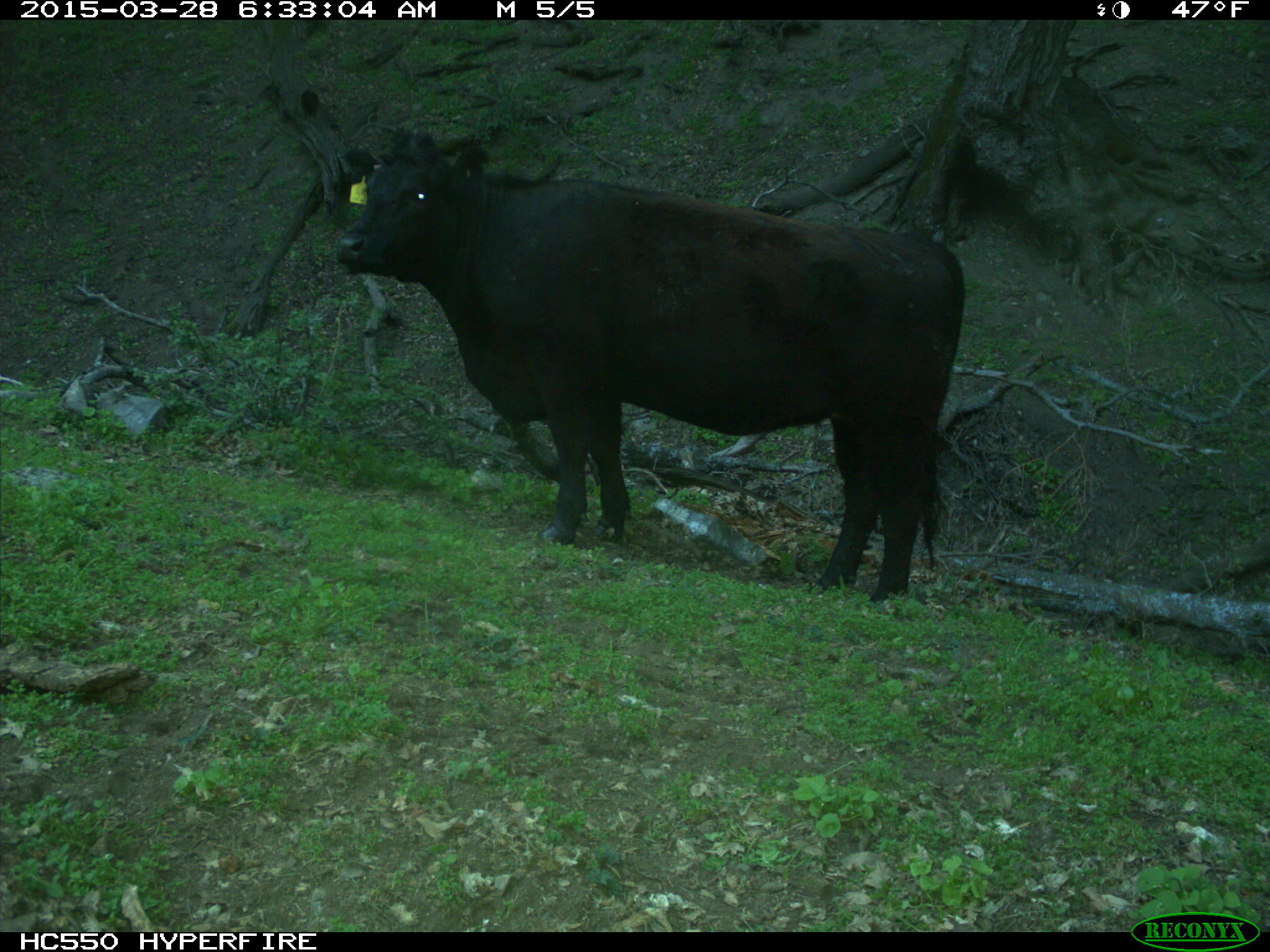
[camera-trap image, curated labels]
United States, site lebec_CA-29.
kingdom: Animalia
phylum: Chordata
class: Mammalia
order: Artiodactyla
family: Bovidae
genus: Bos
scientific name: Bos taurus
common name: domestic cow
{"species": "Bos taurus (domestic cow)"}